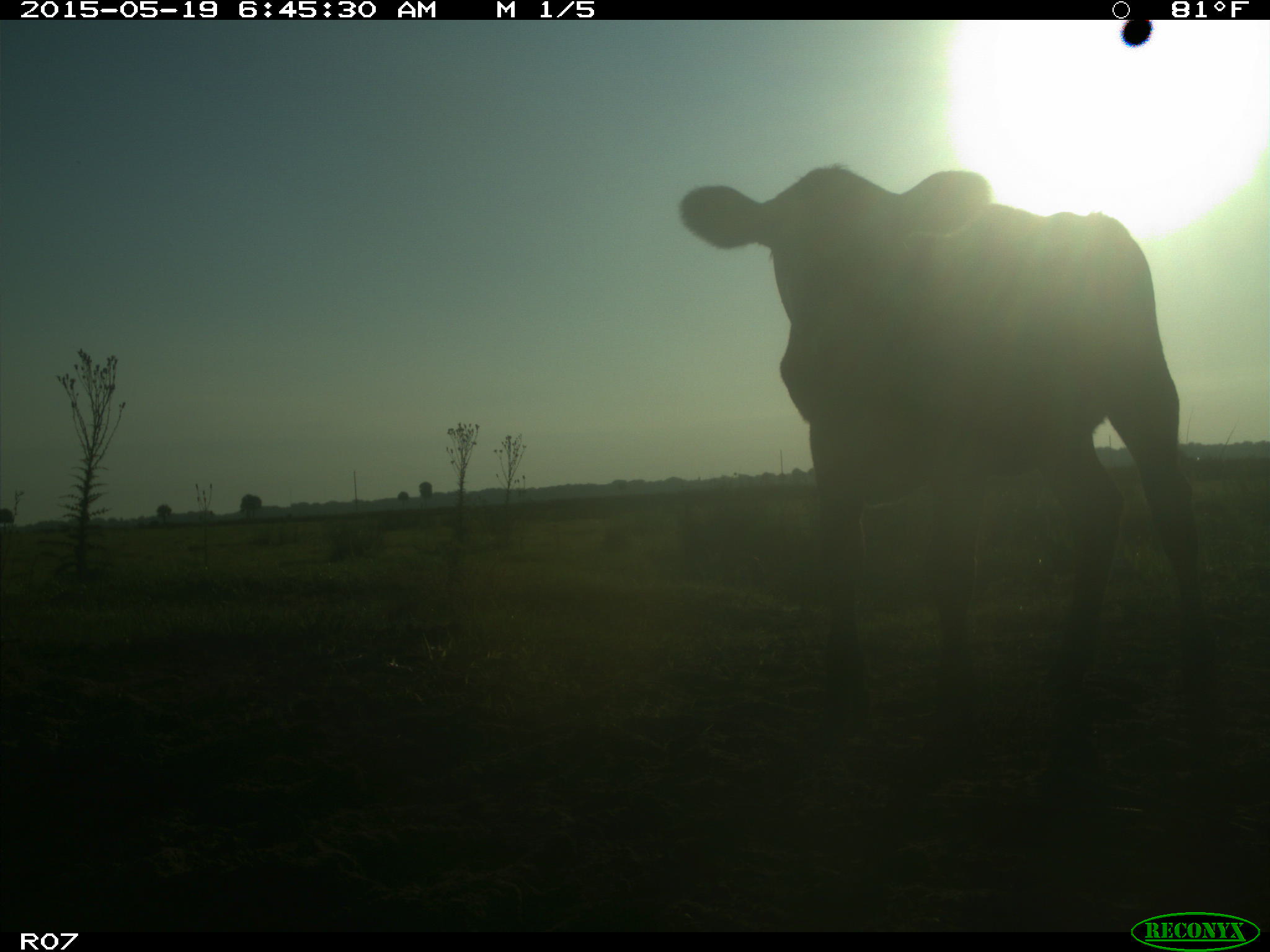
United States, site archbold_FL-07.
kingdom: Animalia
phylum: Chordata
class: Mammalia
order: Artiodactyla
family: Bovidae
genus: Bos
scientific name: Bos taurus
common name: domestic cow